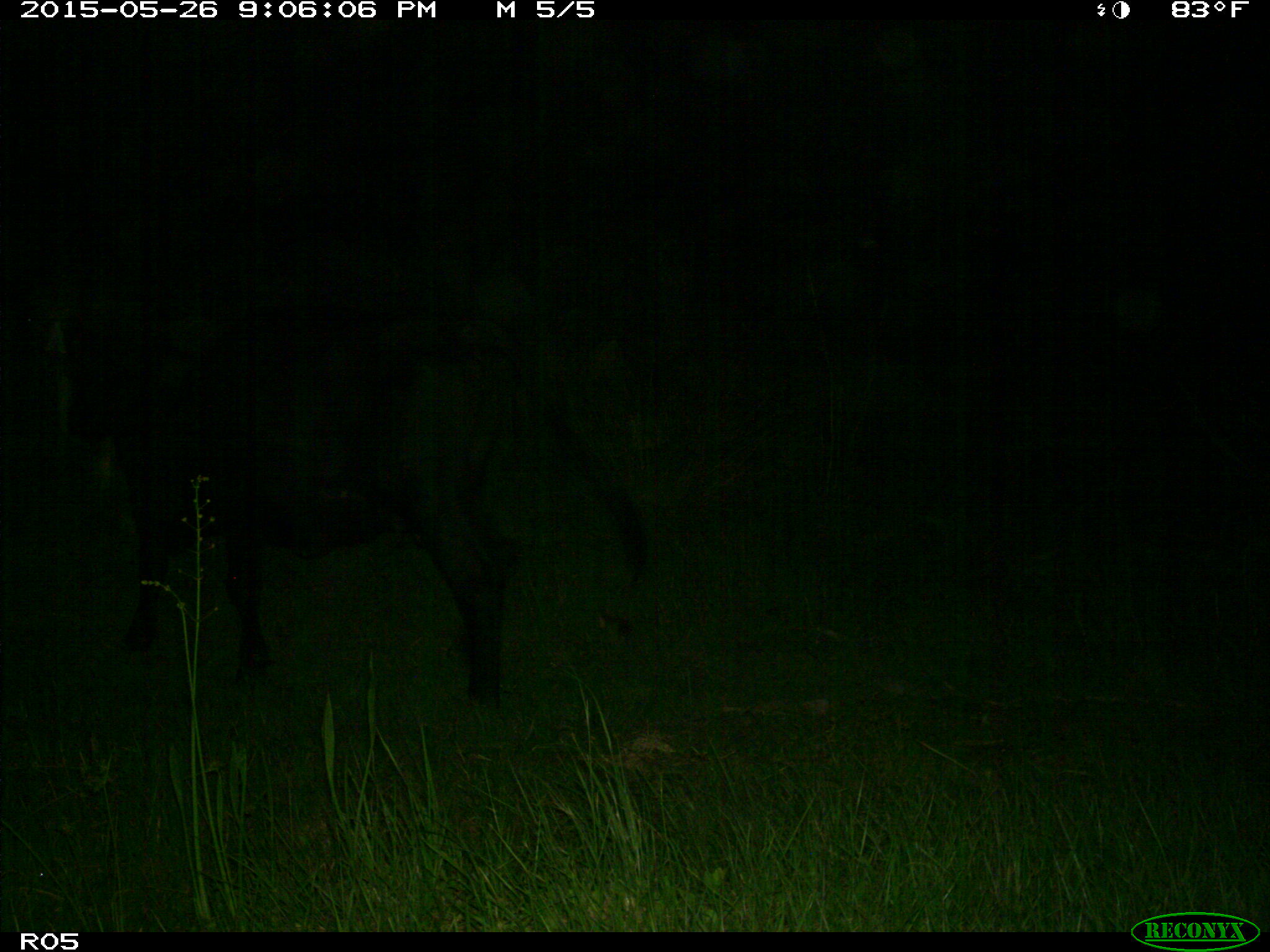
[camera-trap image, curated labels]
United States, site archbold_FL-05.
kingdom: Animalia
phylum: Chordata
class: Mammalia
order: Artiodactyla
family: Bovidae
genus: Bos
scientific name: Bos taurus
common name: domestic cow